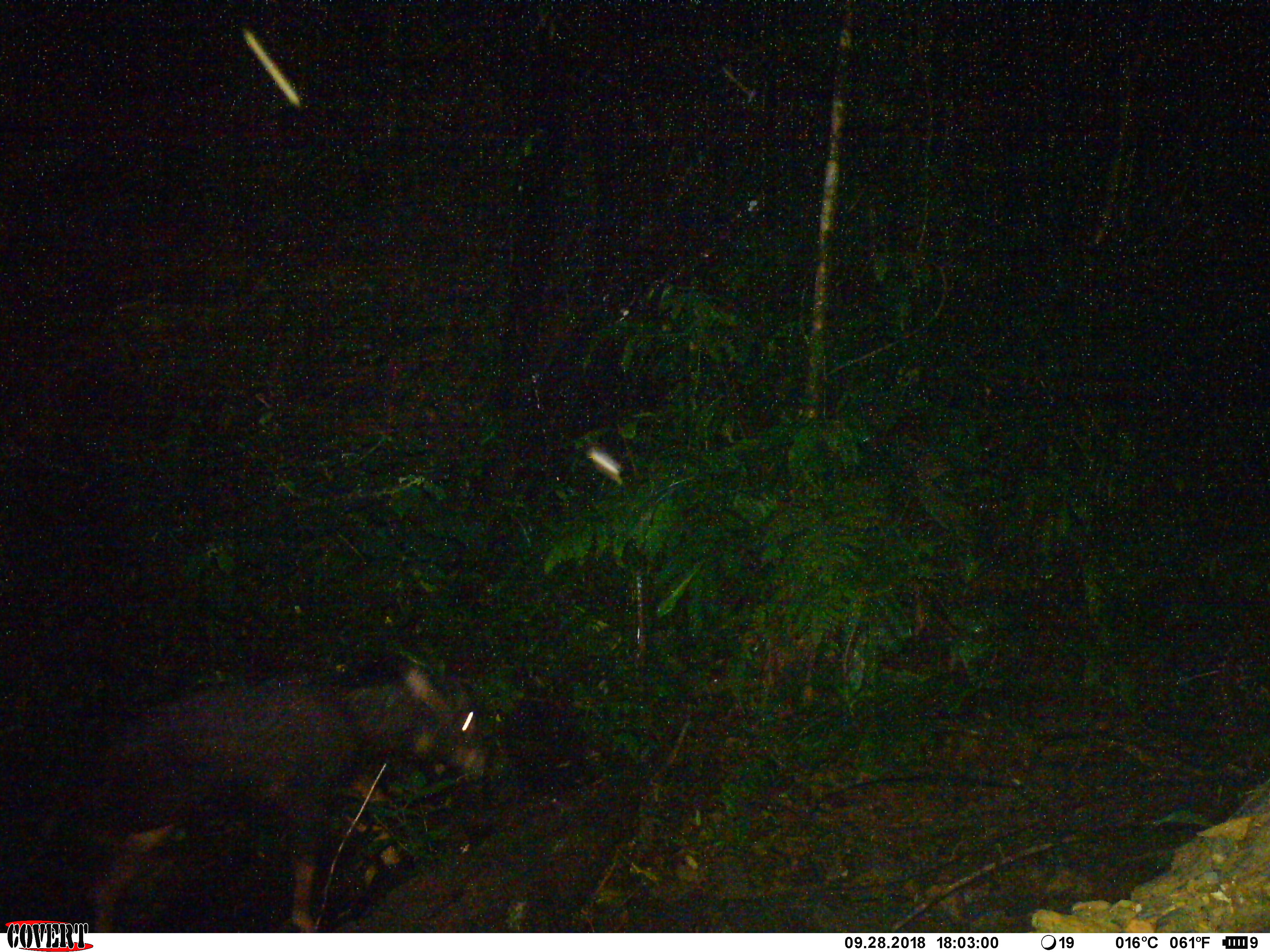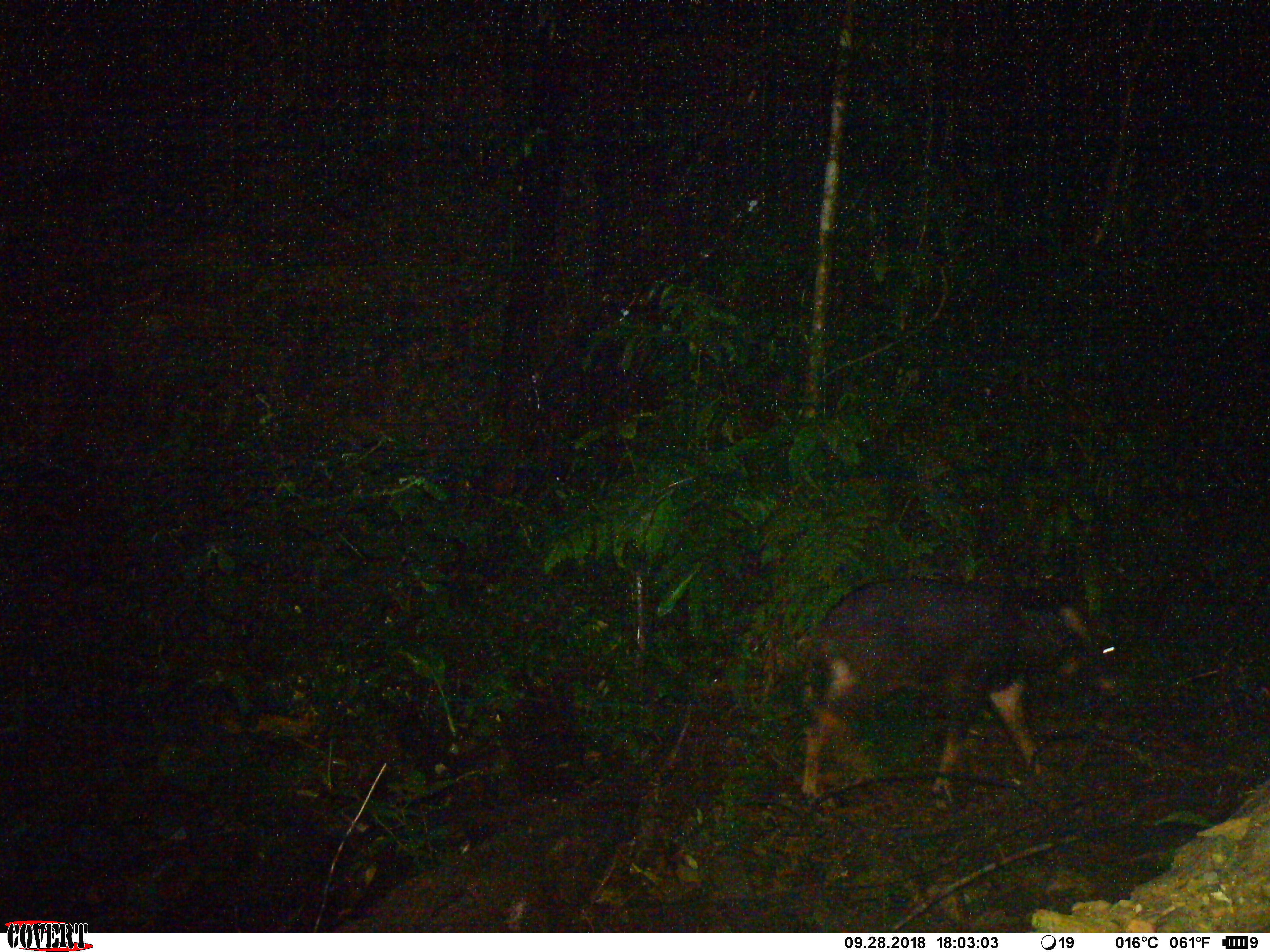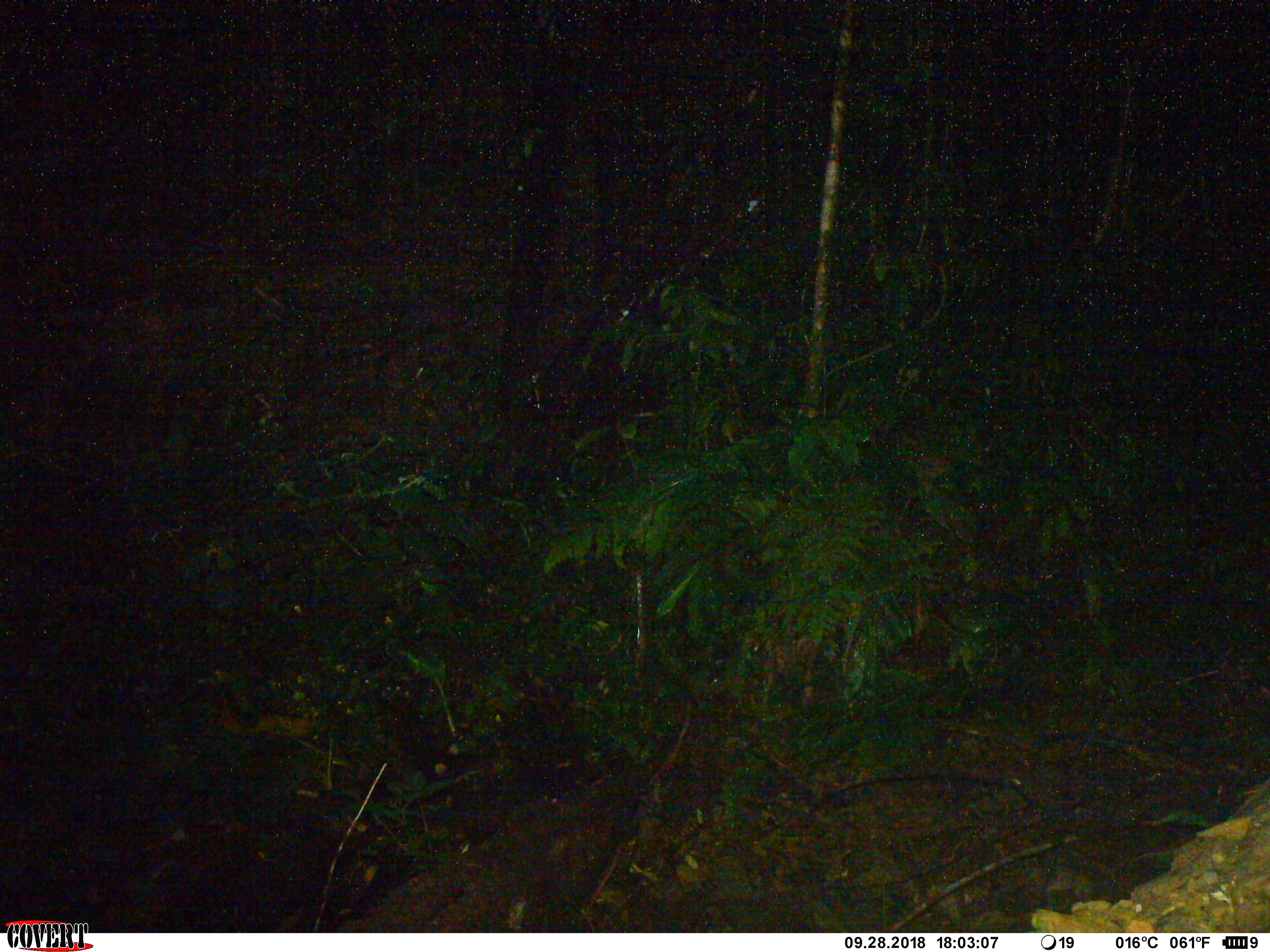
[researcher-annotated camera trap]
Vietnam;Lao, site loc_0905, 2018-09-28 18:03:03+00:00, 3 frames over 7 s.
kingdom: Animalia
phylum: Chordata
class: Mammalia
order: Artiodactyla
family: Bovidae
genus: Capricornis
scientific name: Capricornis sumatraensis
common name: chinese serow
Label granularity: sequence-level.